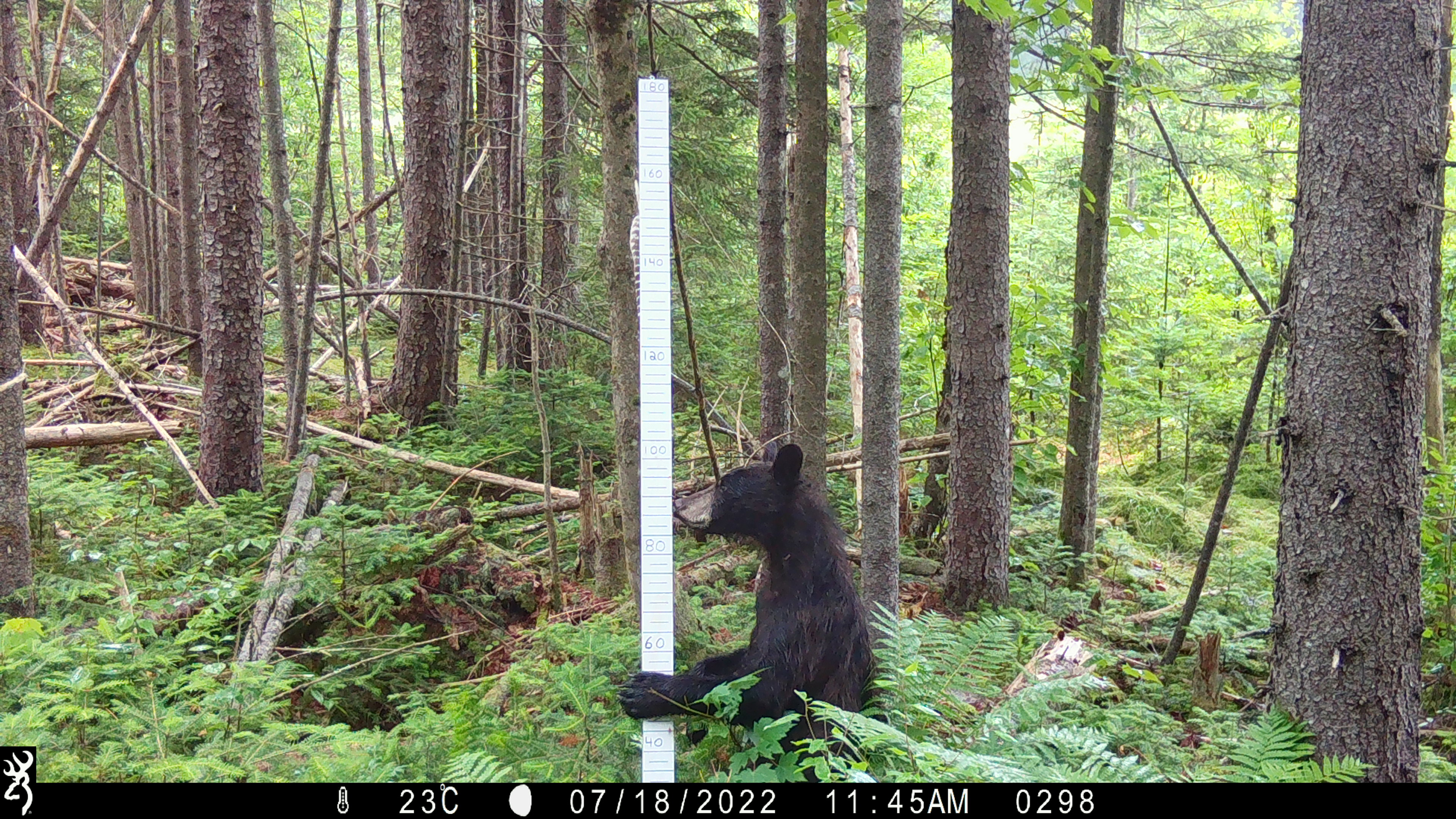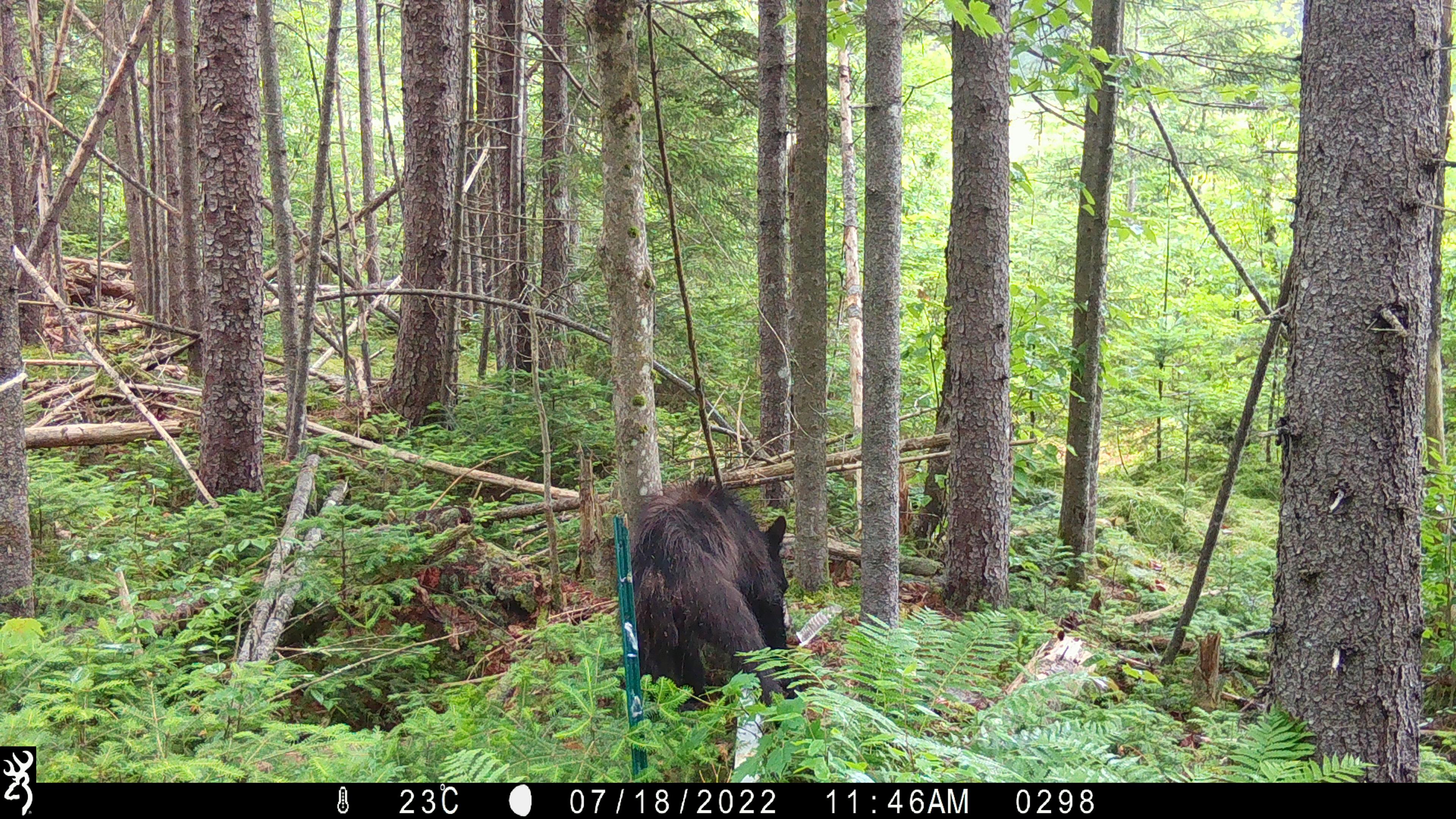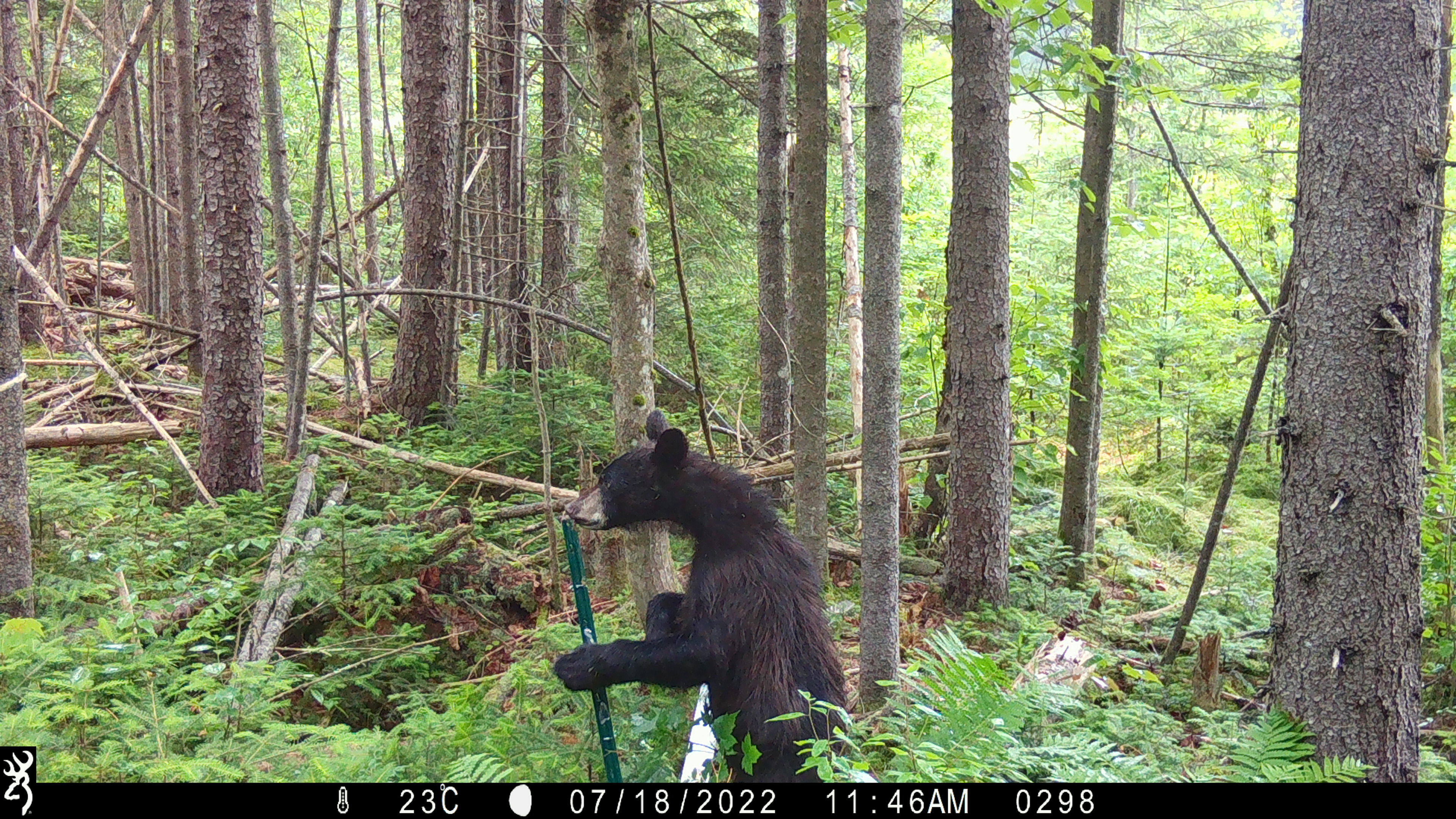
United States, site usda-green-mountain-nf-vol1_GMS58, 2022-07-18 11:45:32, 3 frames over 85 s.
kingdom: Animalia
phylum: Chordata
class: Mammalia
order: Carnivora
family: Ursidae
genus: Ursus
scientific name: Ursus americanus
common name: black bear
Black bear (Ursus americanus).